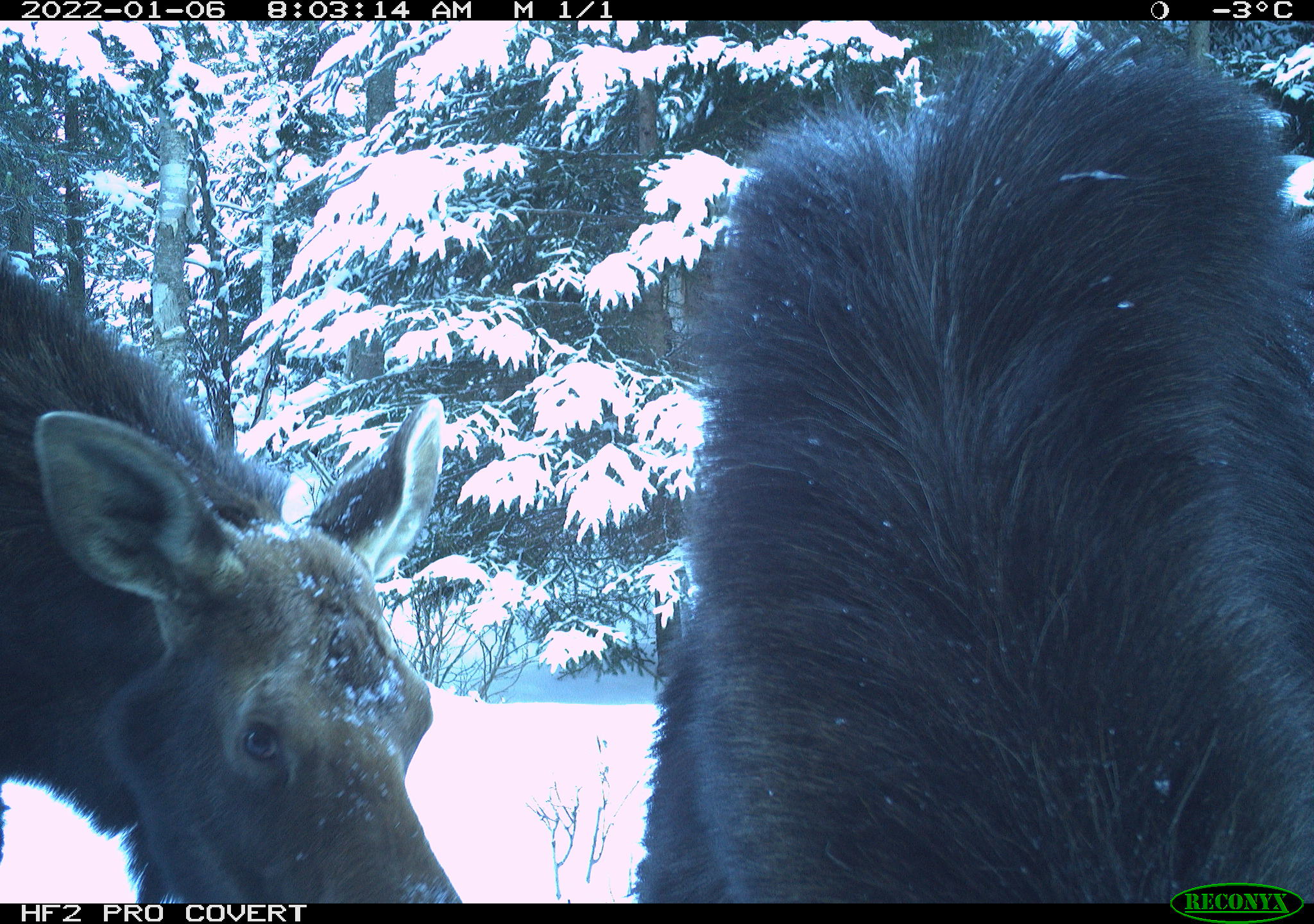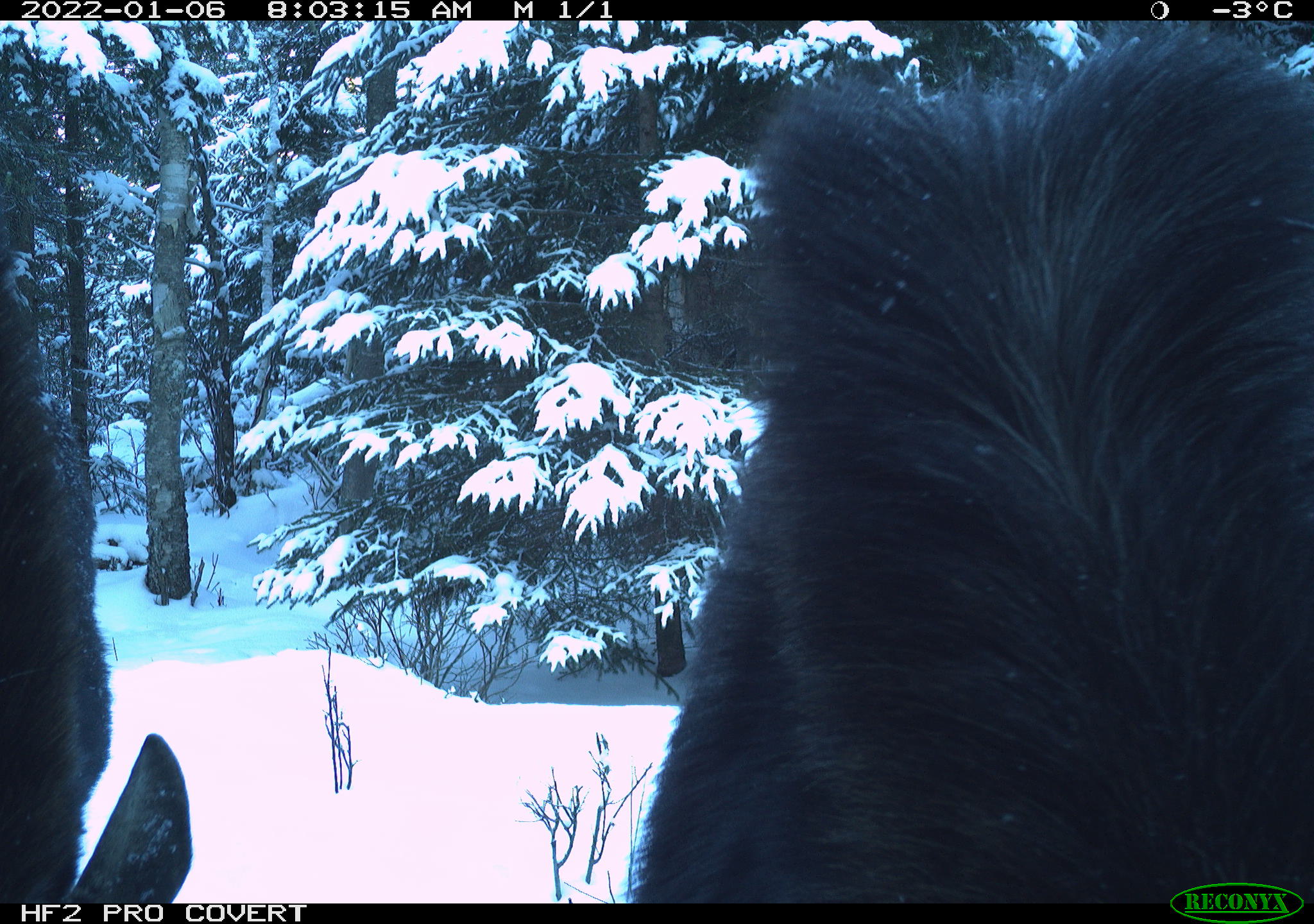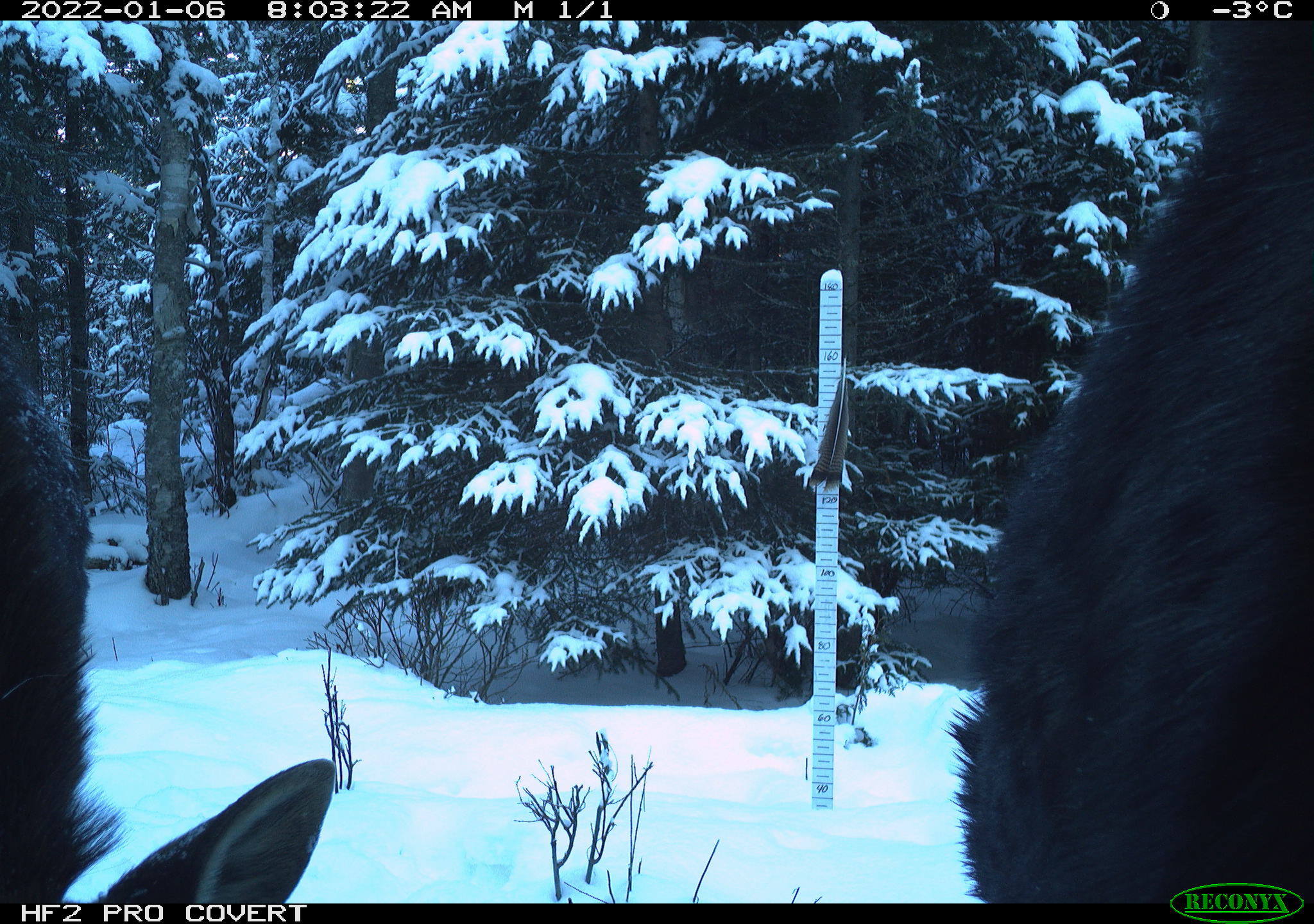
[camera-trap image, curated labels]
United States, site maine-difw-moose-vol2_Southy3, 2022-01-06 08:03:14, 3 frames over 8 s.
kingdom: Animalia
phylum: Chordata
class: Mammalia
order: Artiodactyla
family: Cervidae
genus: Alces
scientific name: Alces alces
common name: moose